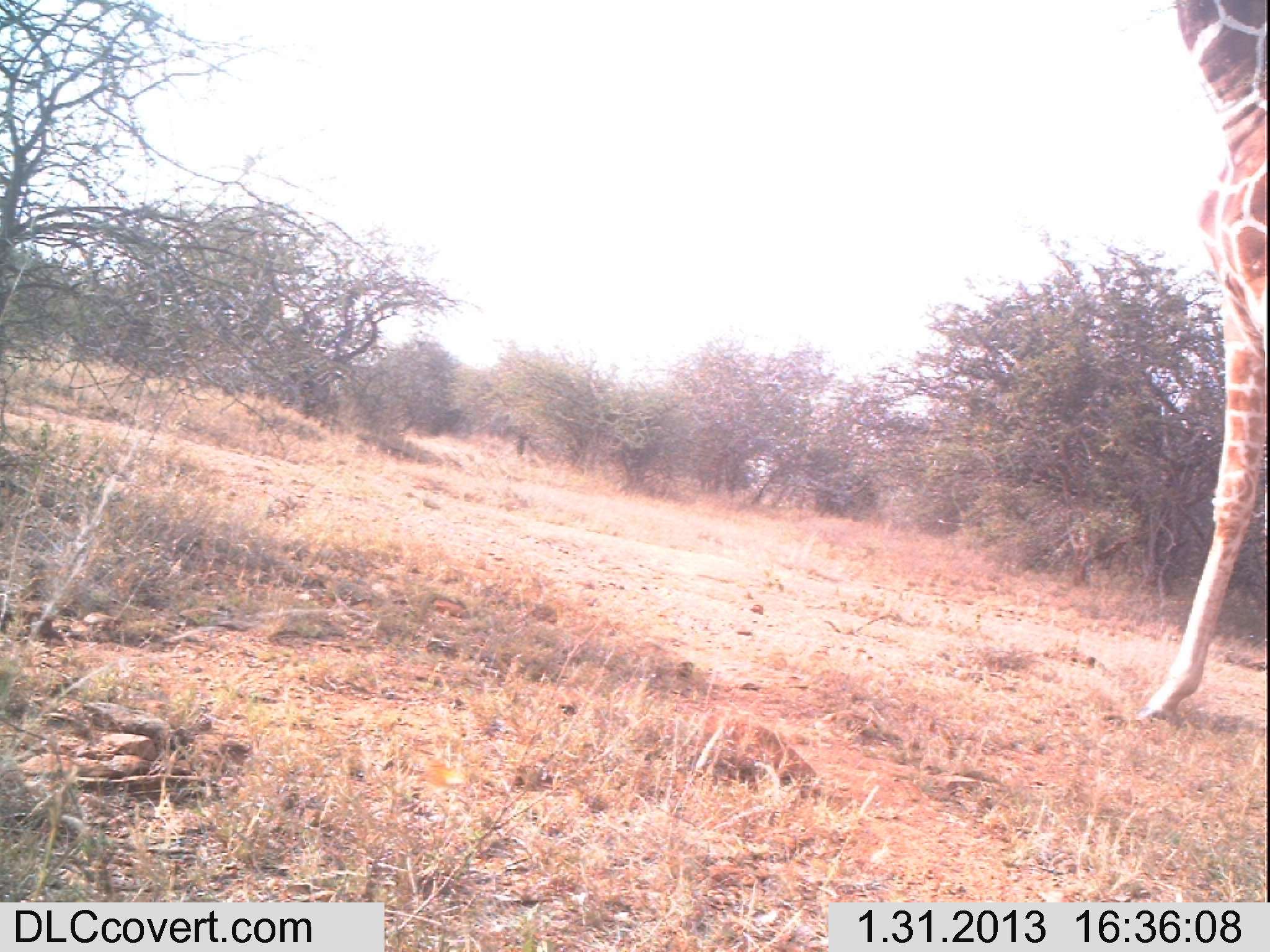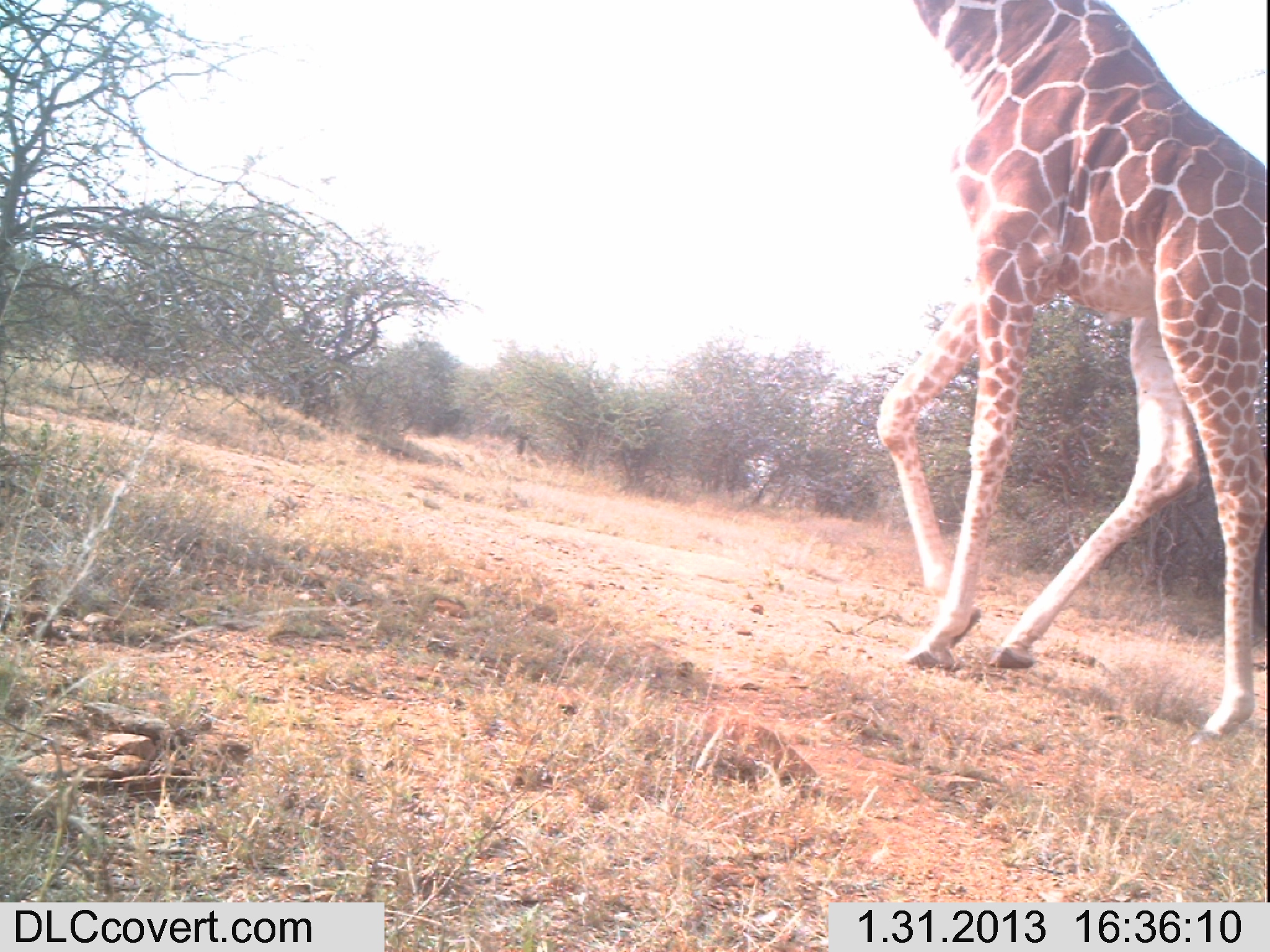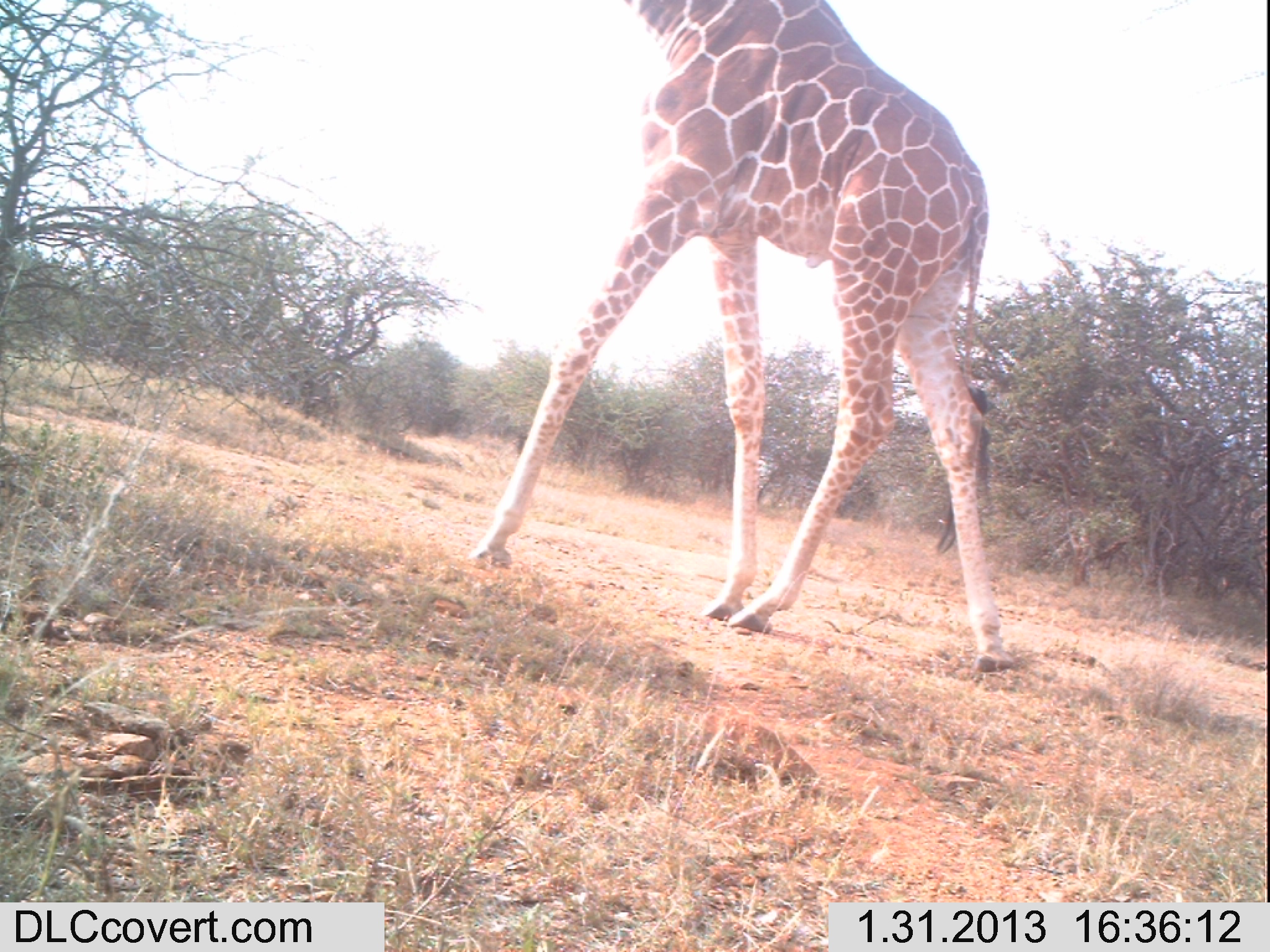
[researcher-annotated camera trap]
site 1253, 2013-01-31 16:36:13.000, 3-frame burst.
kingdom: Animalia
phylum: Chordata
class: Mammalia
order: Artiodactyla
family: Giraffidae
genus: Giraffa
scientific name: Giraffa camelopardalis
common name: giraffe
Giraffa camelopardalis (giraffe), count 1.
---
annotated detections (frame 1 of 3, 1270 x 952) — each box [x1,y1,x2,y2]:
giraffa camelopardalis: [1126,0,1263,720]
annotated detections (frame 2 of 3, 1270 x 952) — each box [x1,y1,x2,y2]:
giraffa camelopardalis: [877,0,1268,740]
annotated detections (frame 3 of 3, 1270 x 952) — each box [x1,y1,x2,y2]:
giraffa camelopardalis: [461,0,1015,672]